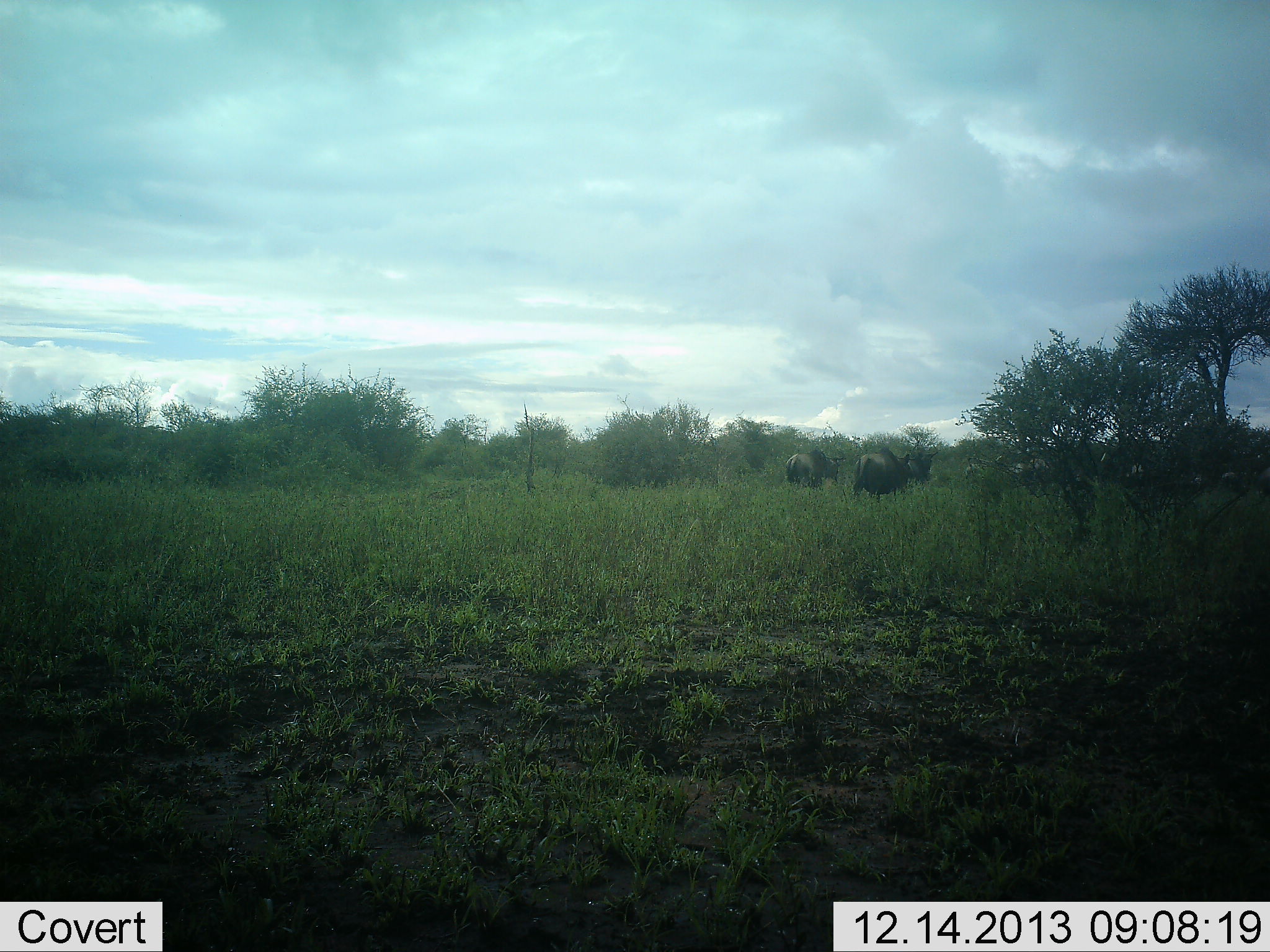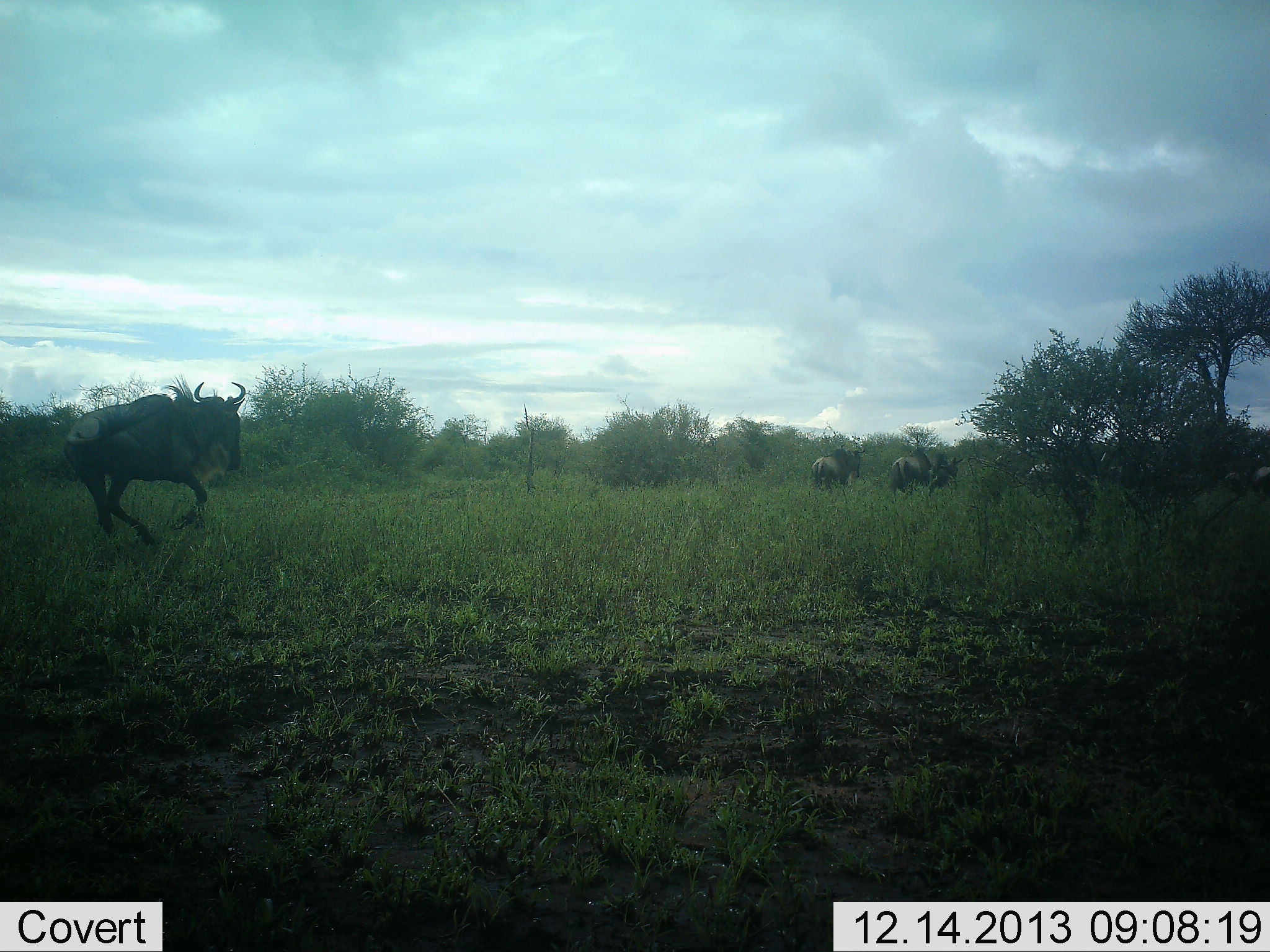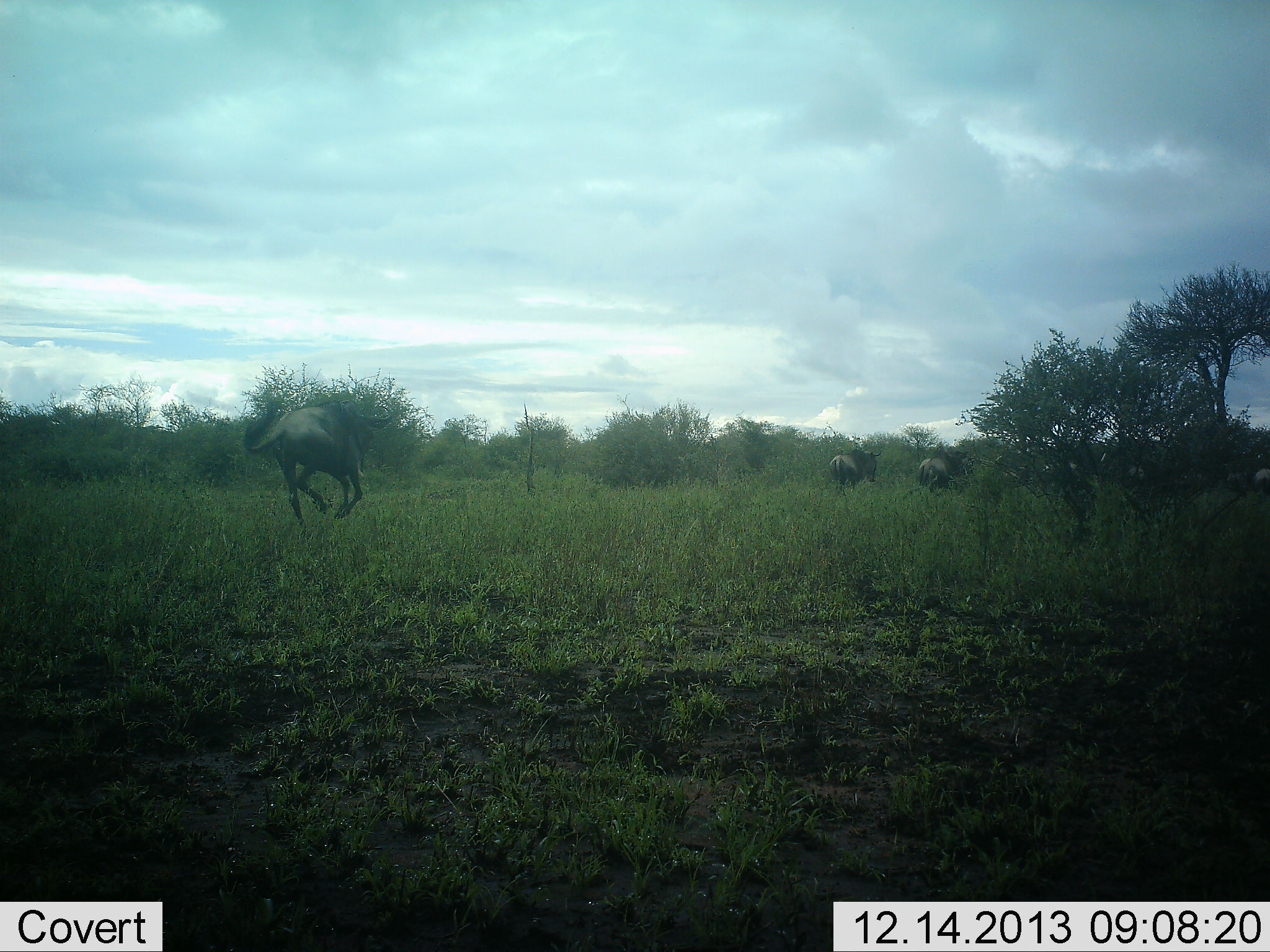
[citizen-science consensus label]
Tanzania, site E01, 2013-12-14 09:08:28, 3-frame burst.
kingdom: Animalia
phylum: Chordata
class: Mammalia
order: Artiodactyla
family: Bovidae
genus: Connochaetes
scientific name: Connochaetes taurinus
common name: blue wildebeest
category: wildebeest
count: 7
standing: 10%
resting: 0%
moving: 100%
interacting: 10%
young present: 0%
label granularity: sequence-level